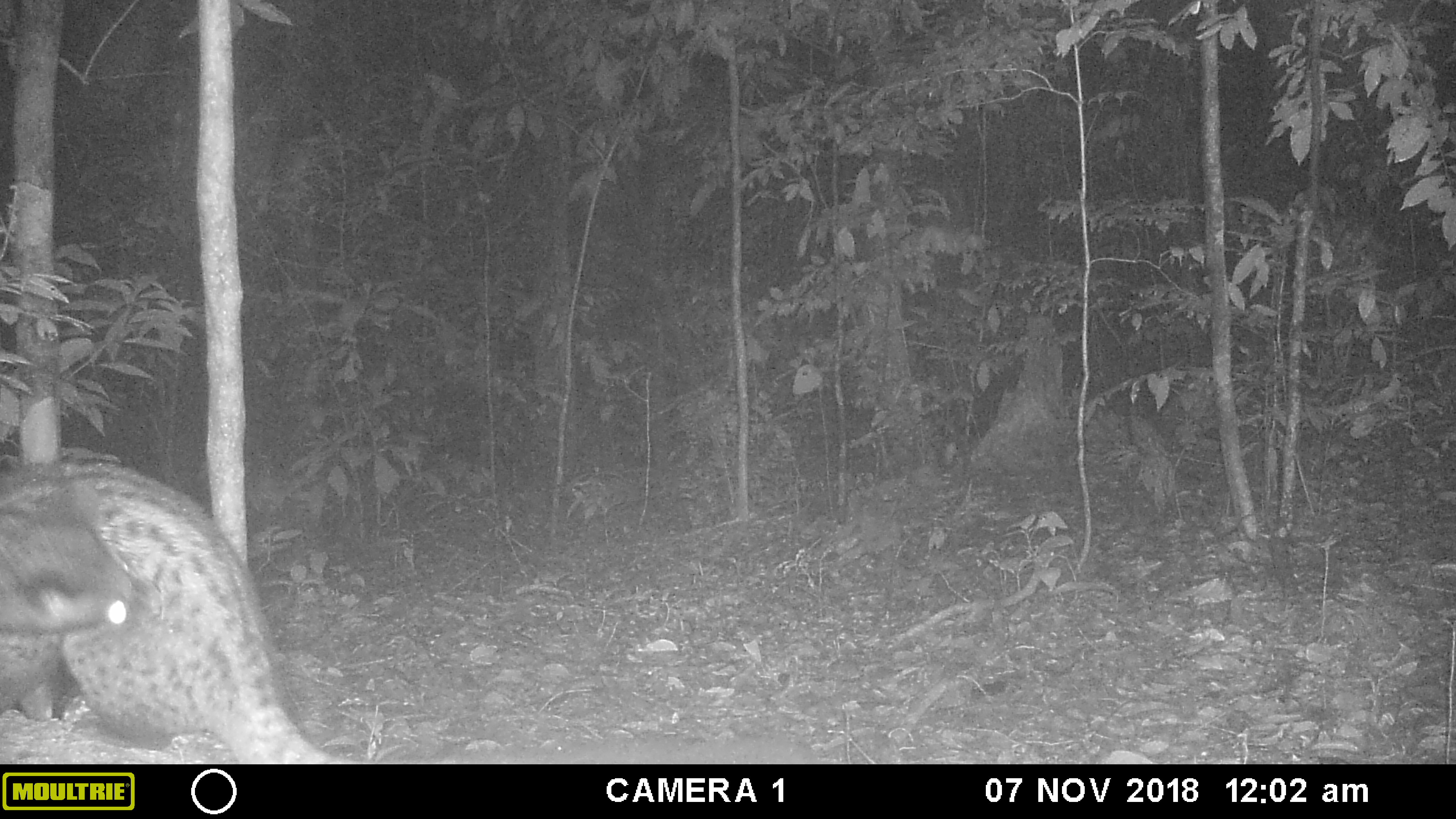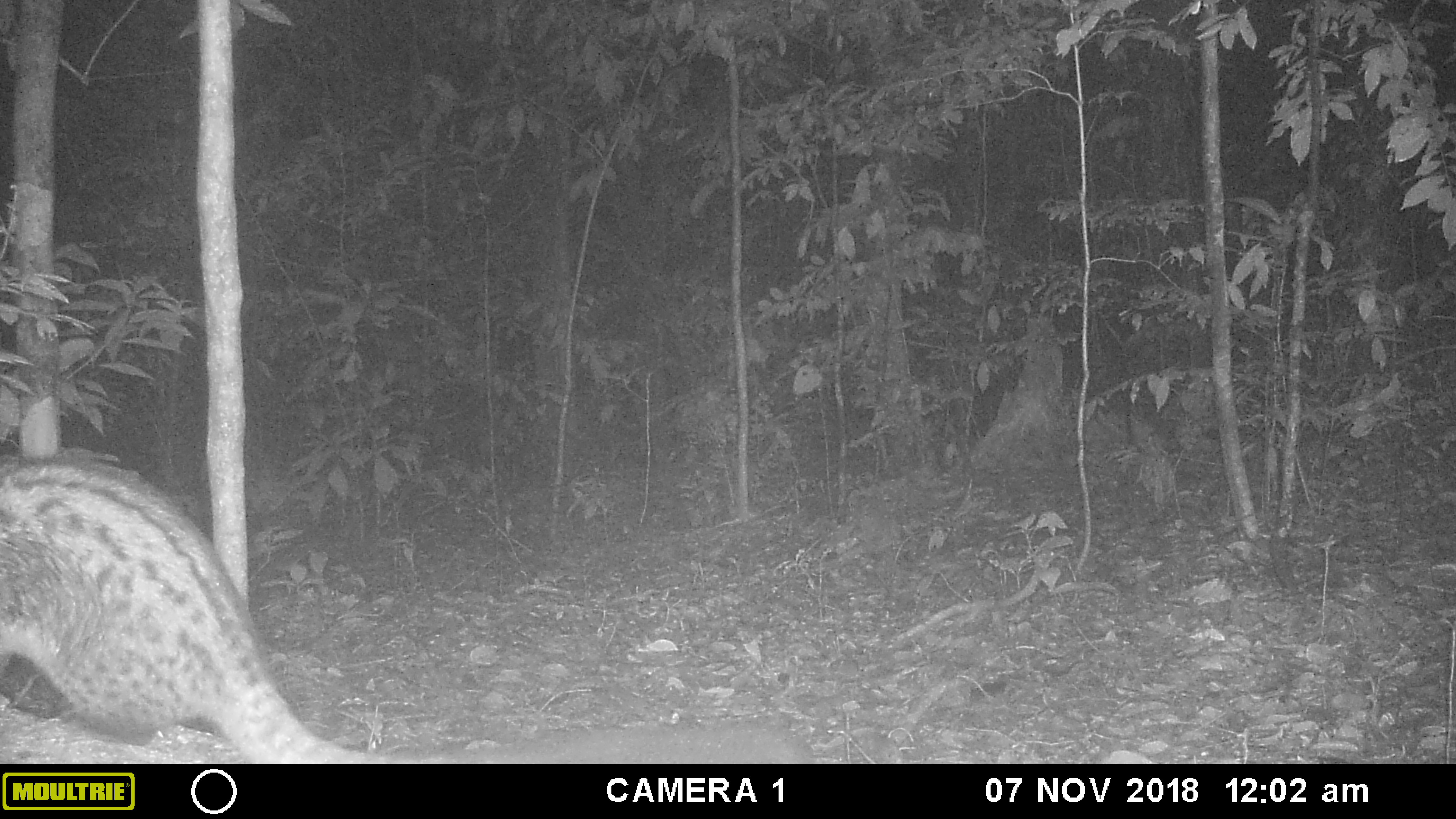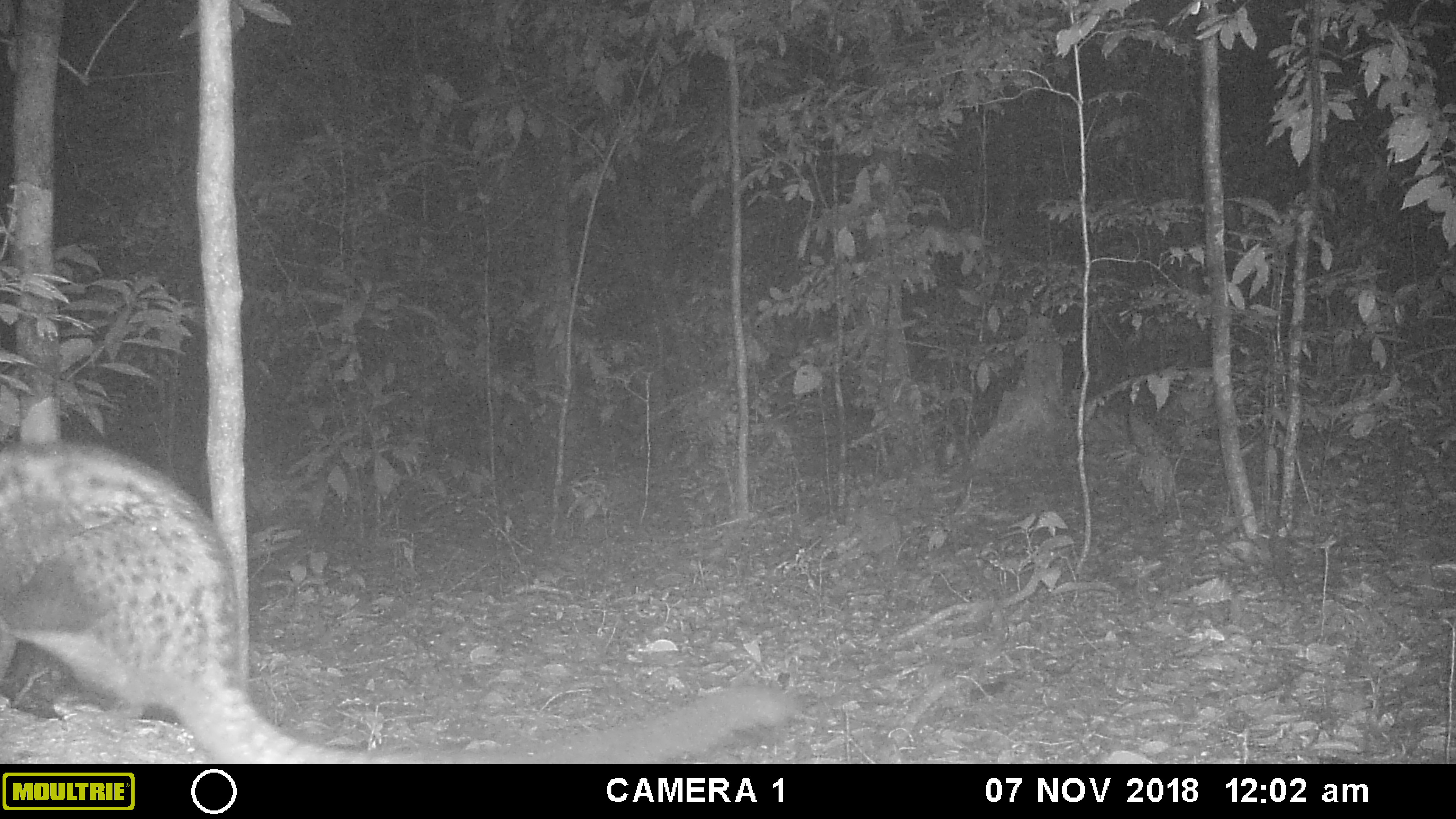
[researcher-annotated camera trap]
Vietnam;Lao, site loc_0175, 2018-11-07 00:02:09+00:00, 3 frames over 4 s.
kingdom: Animalia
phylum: Chordata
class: Mammalia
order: Carnivora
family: Viverridae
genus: Paradoxurus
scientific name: Paradoxurus hermaphroditus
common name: common palm civet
Common palm civet (Paradoxurus hermaphroditus). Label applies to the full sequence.